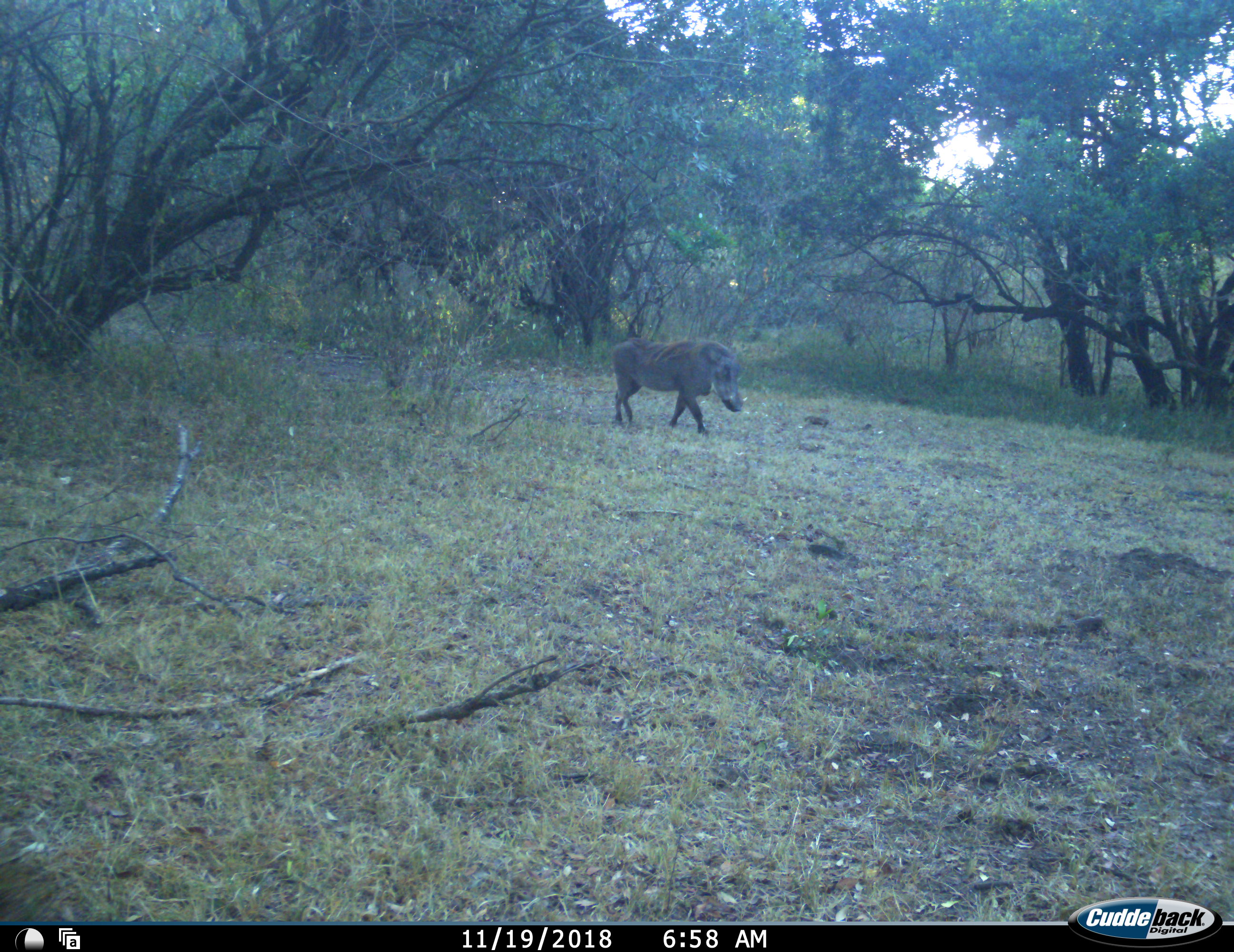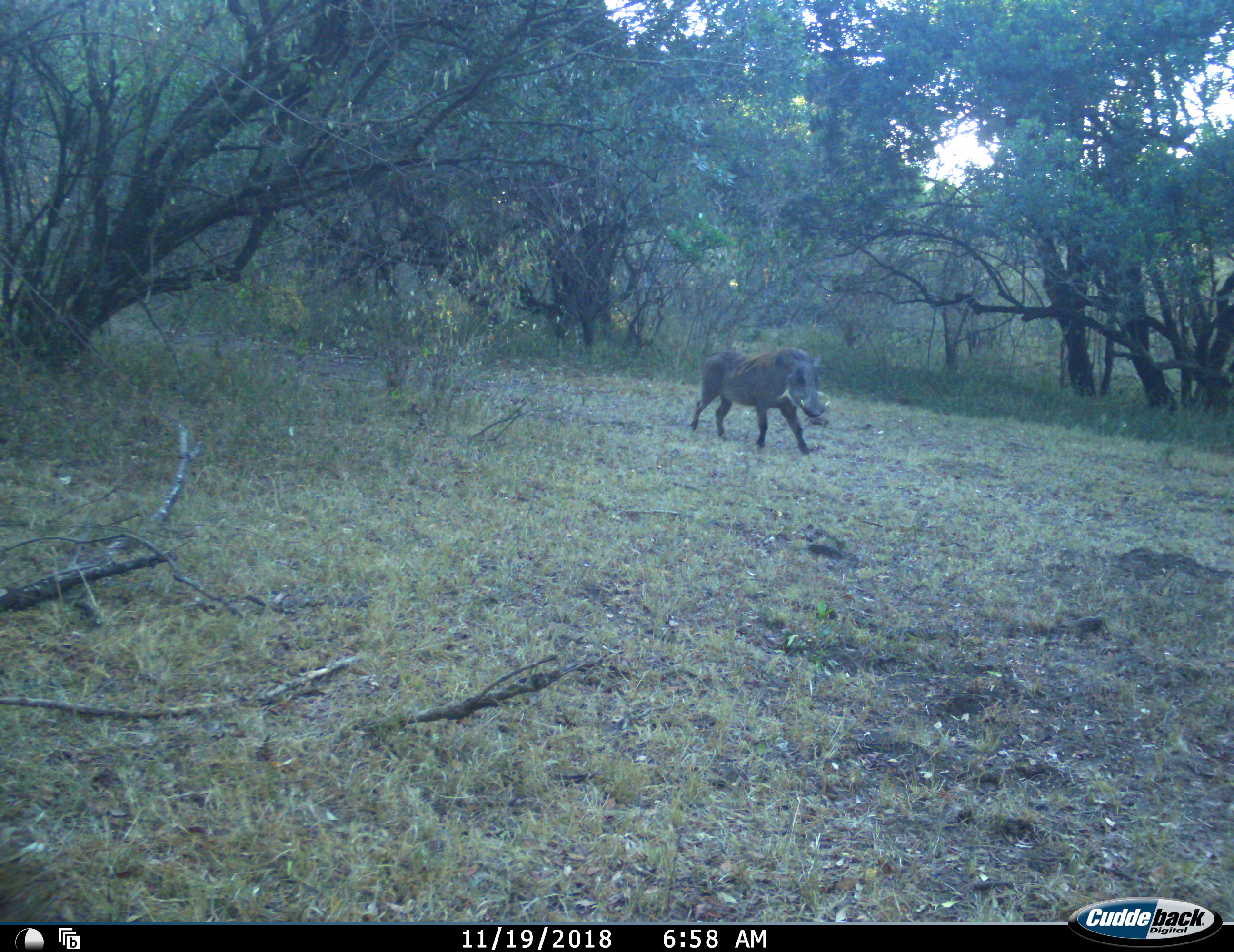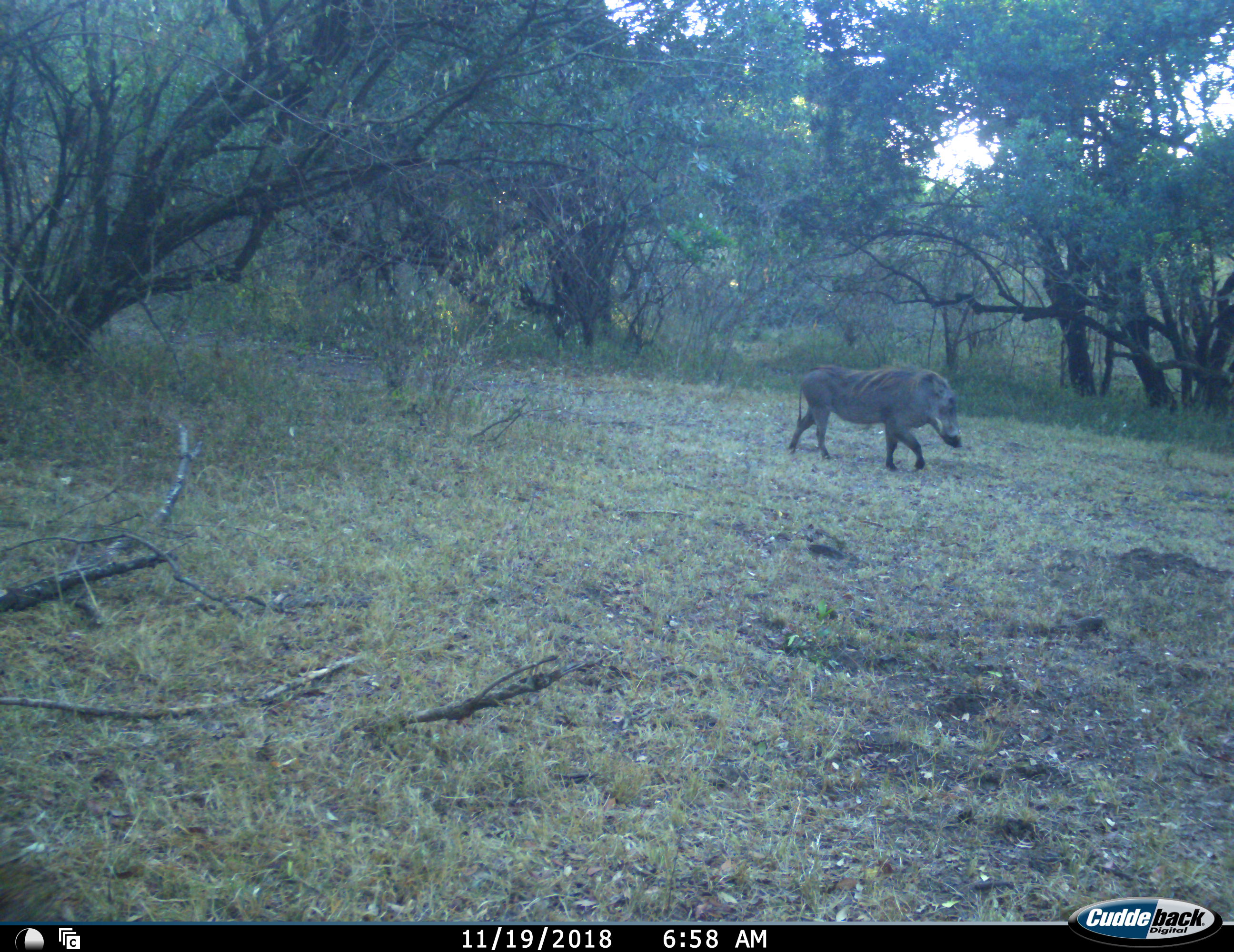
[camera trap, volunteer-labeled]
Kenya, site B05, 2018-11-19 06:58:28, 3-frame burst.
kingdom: Animalia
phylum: Chordata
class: Mammalia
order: Artiodactyla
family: Suidae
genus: Phacochoerus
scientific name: Phacochoerus africanus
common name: warthog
Warthog (Phacochoerus africanus), count 1. Behavior (volunteer vote fractions): standing 0%, resting 0%, moving 100%, interacting 0%. Young present (vote fraction): 0%. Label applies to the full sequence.